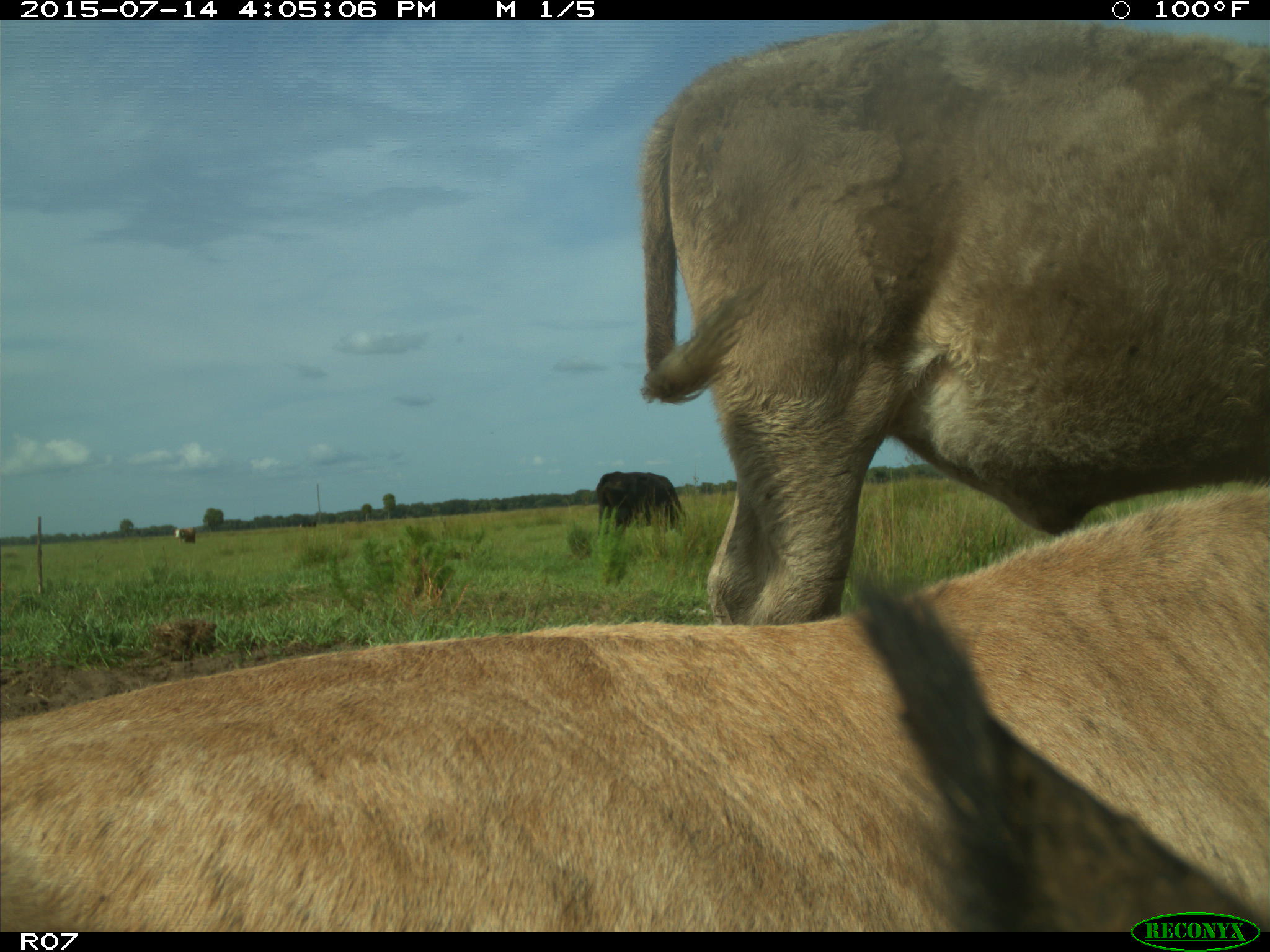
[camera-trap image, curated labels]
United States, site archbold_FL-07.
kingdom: Animalia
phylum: Chordata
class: Mammalia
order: Artiodactyla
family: Bovidae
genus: Bos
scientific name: Bos taurus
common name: domestic cow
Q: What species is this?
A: Bos taurus (domestic cow).